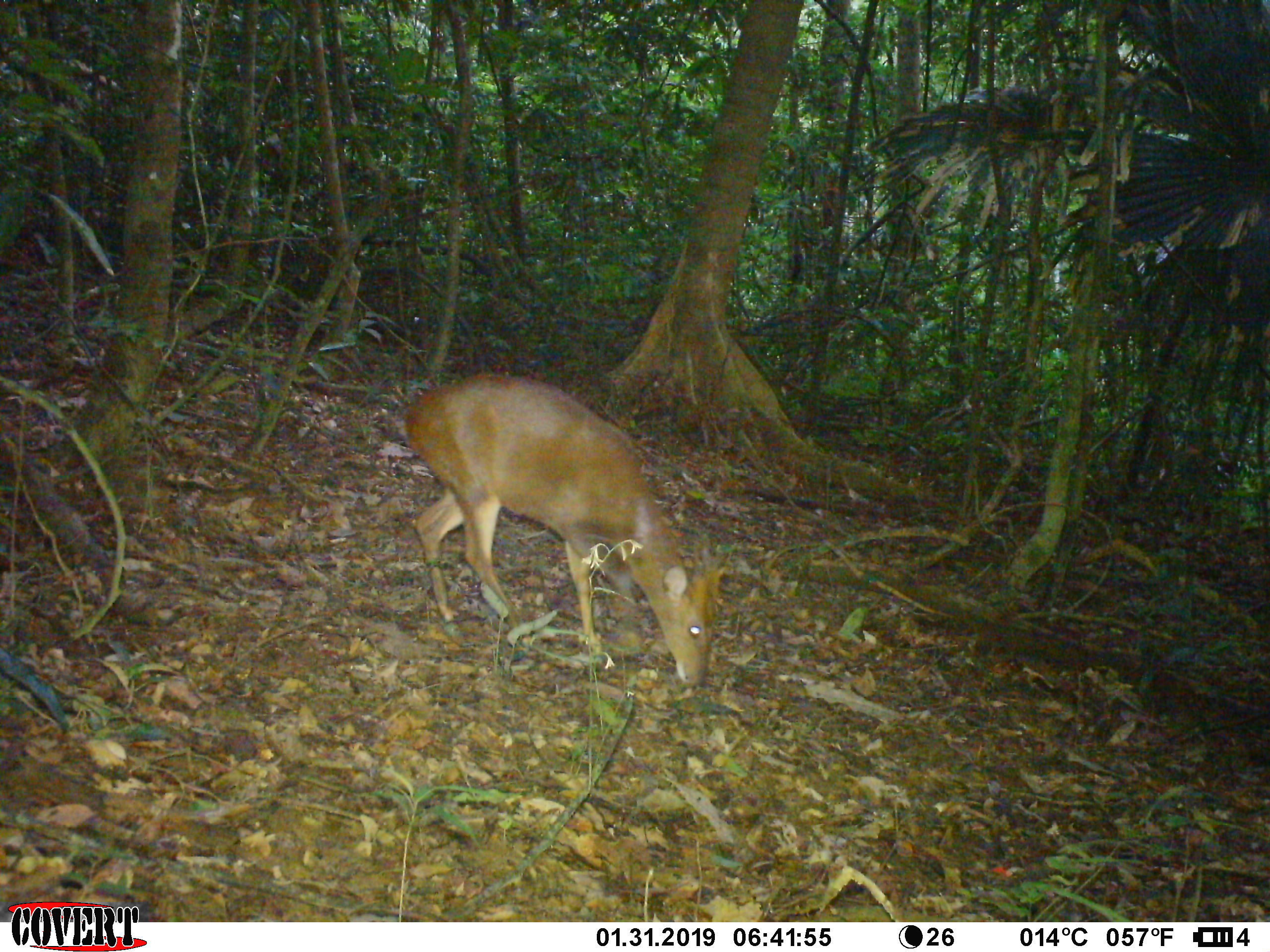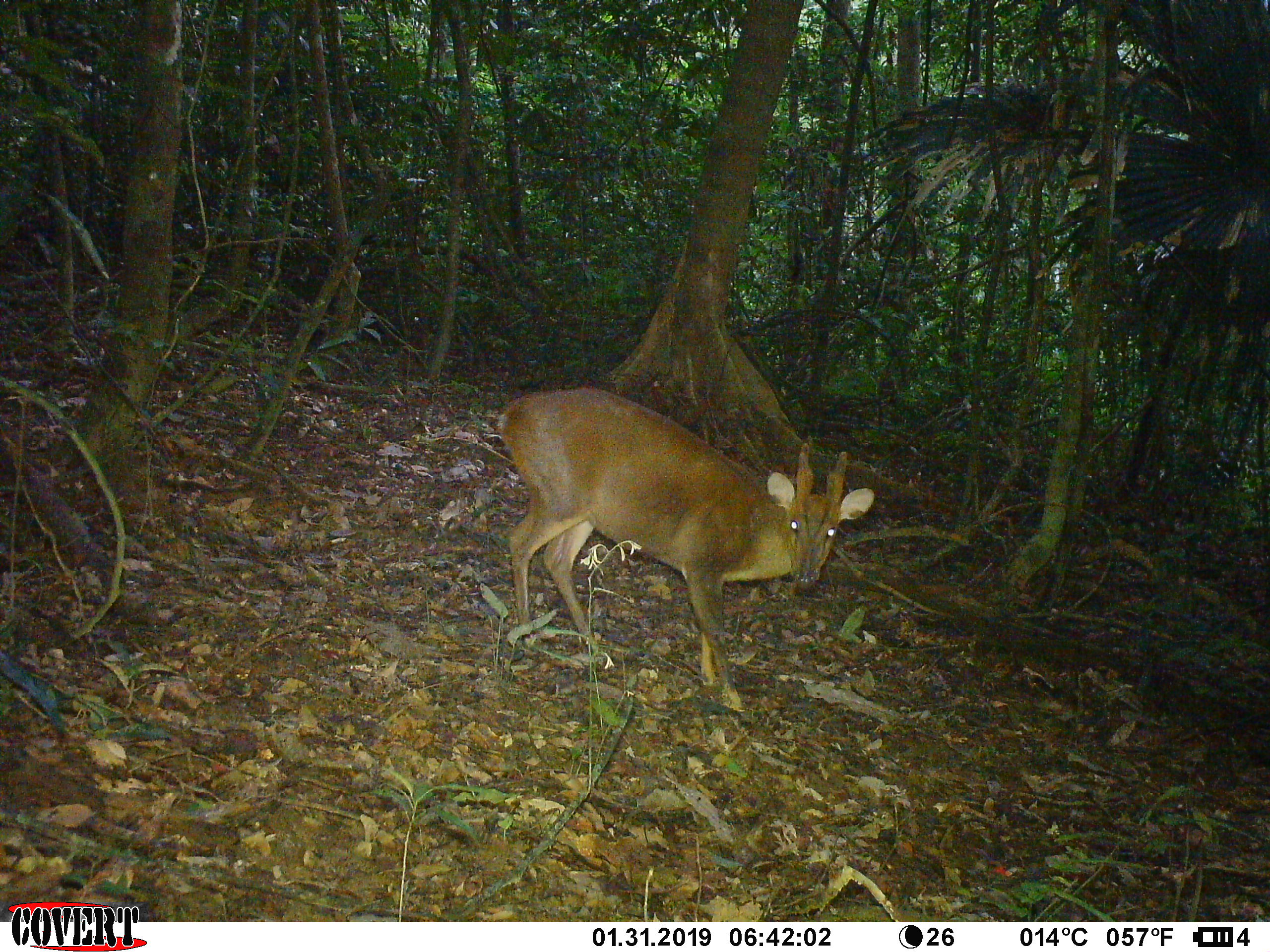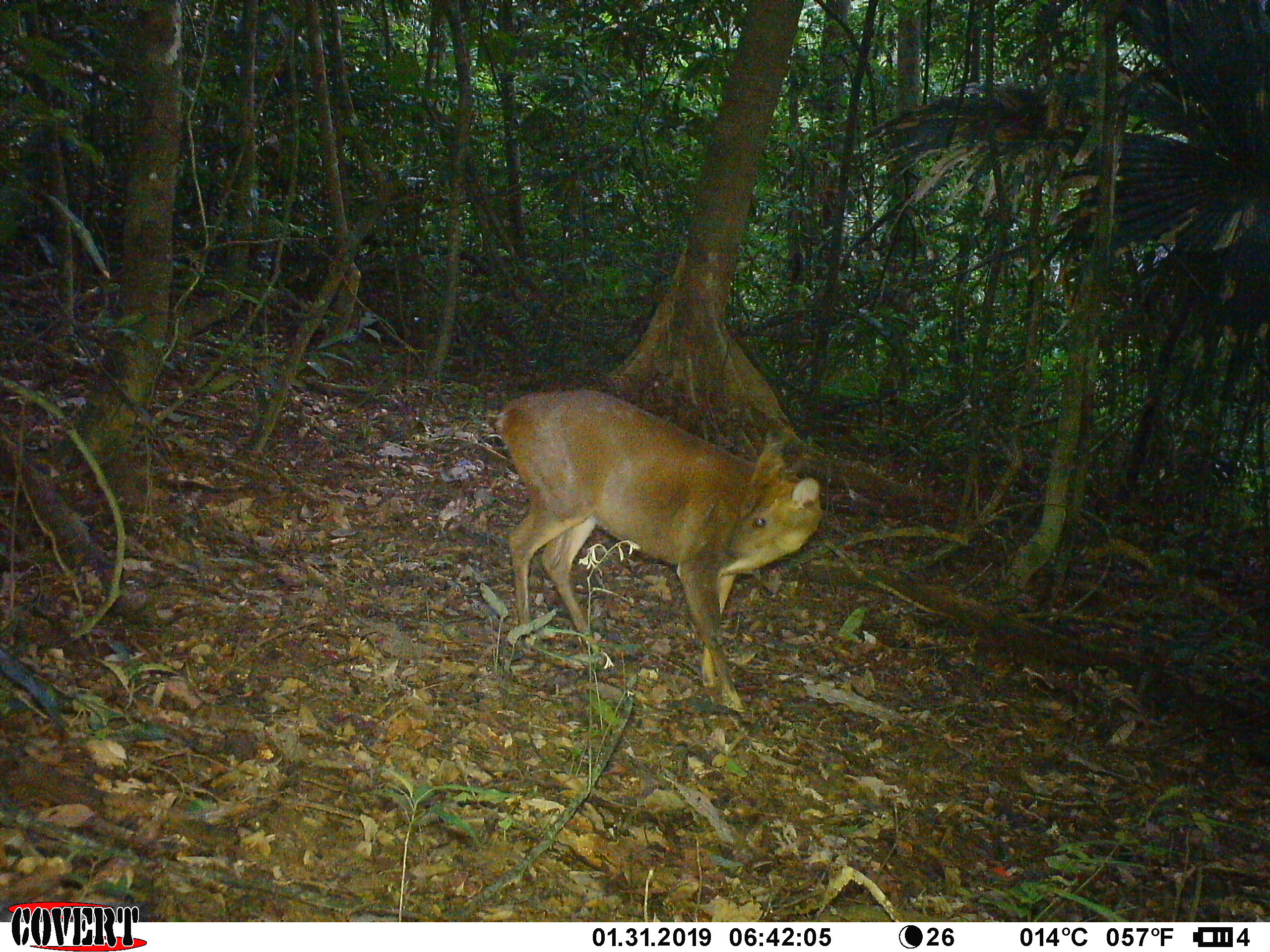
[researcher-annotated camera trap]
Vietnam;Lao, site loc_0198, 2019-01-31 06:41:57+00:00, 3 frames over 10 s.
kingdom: Animalia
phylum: Chordata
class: Mammalia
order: Artiodactyla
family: Cervidae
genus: Muntiacus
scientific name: Muntiacus vuquangensis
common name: large-antlered muntjac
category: large antlered muntjac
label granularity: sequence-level